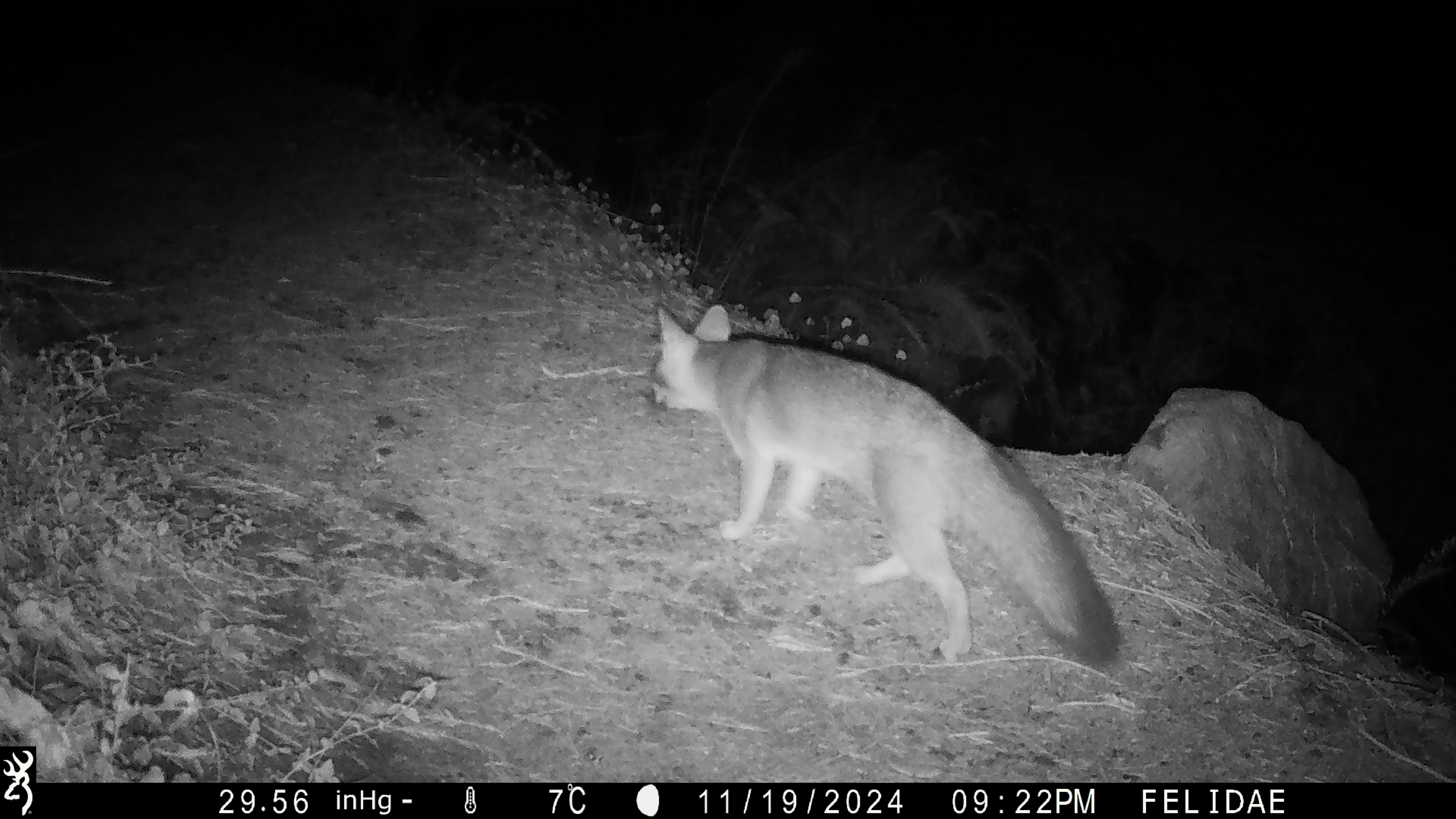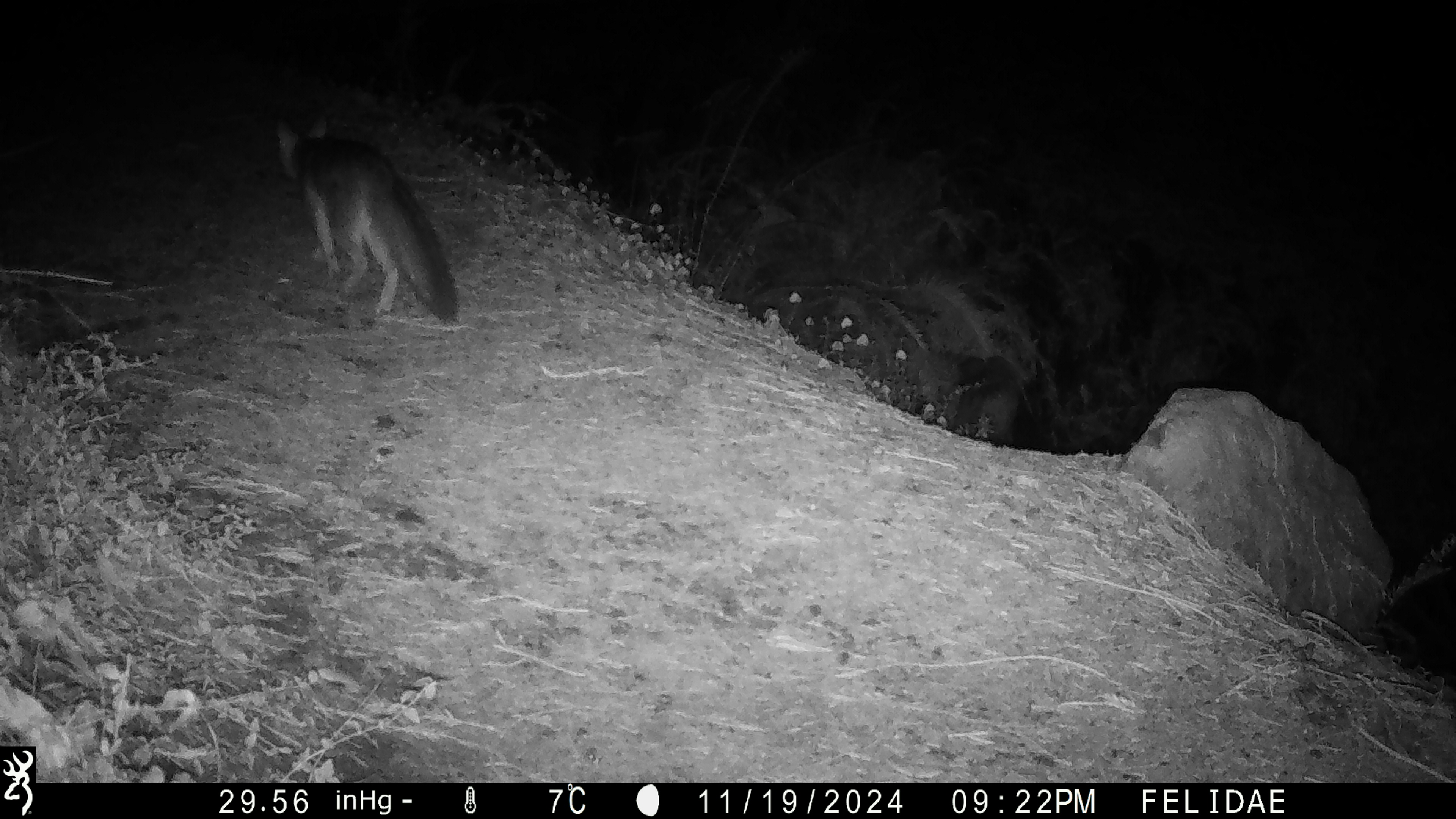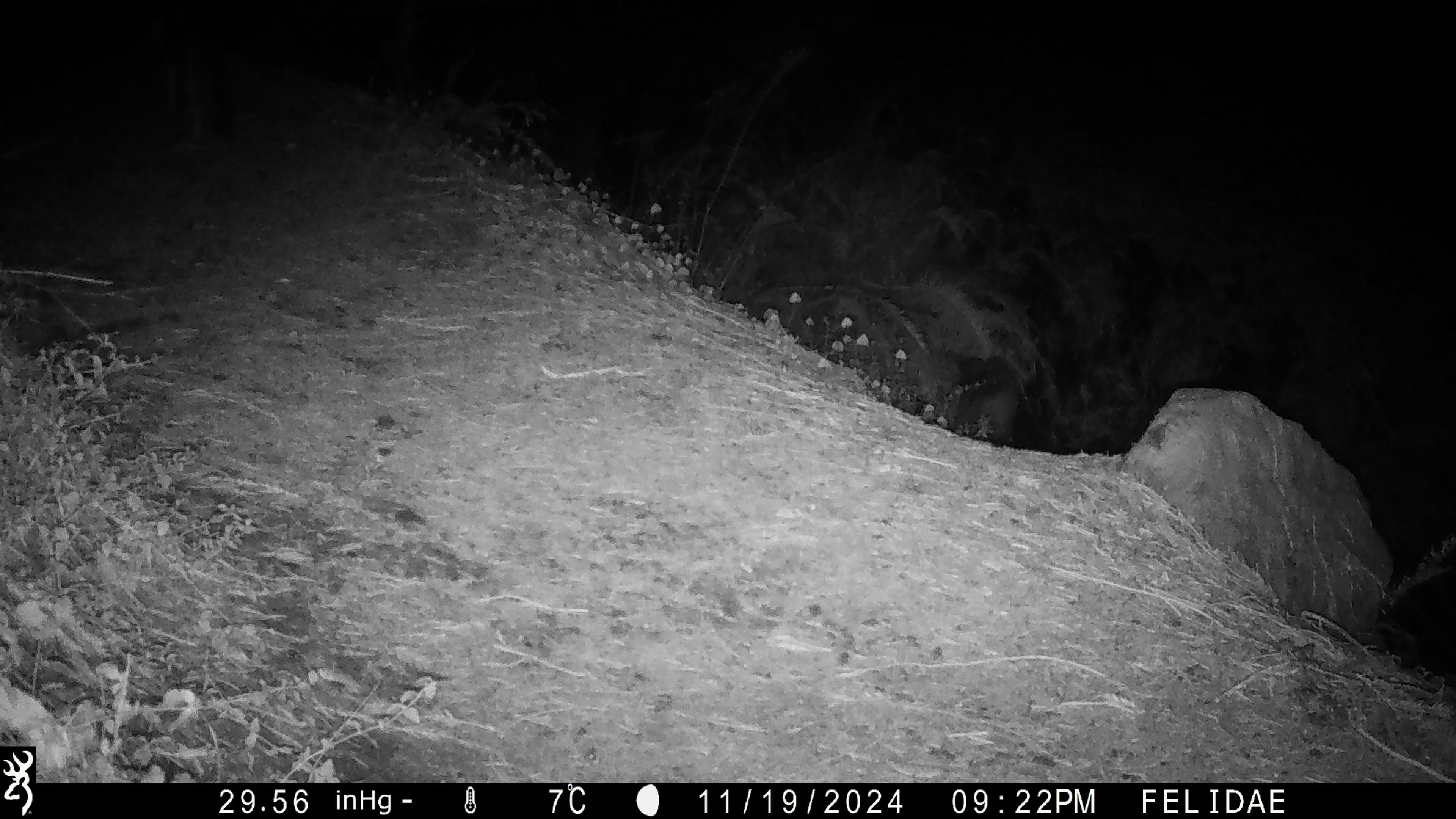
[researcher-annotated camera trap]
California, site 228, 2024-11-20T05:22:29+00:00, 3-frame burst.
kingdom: Animalia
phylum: Chordata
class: Mammalia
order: Carnivora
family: Canidae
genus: Urocyon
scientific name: Urocyon cinereoargenteus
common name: gray fox